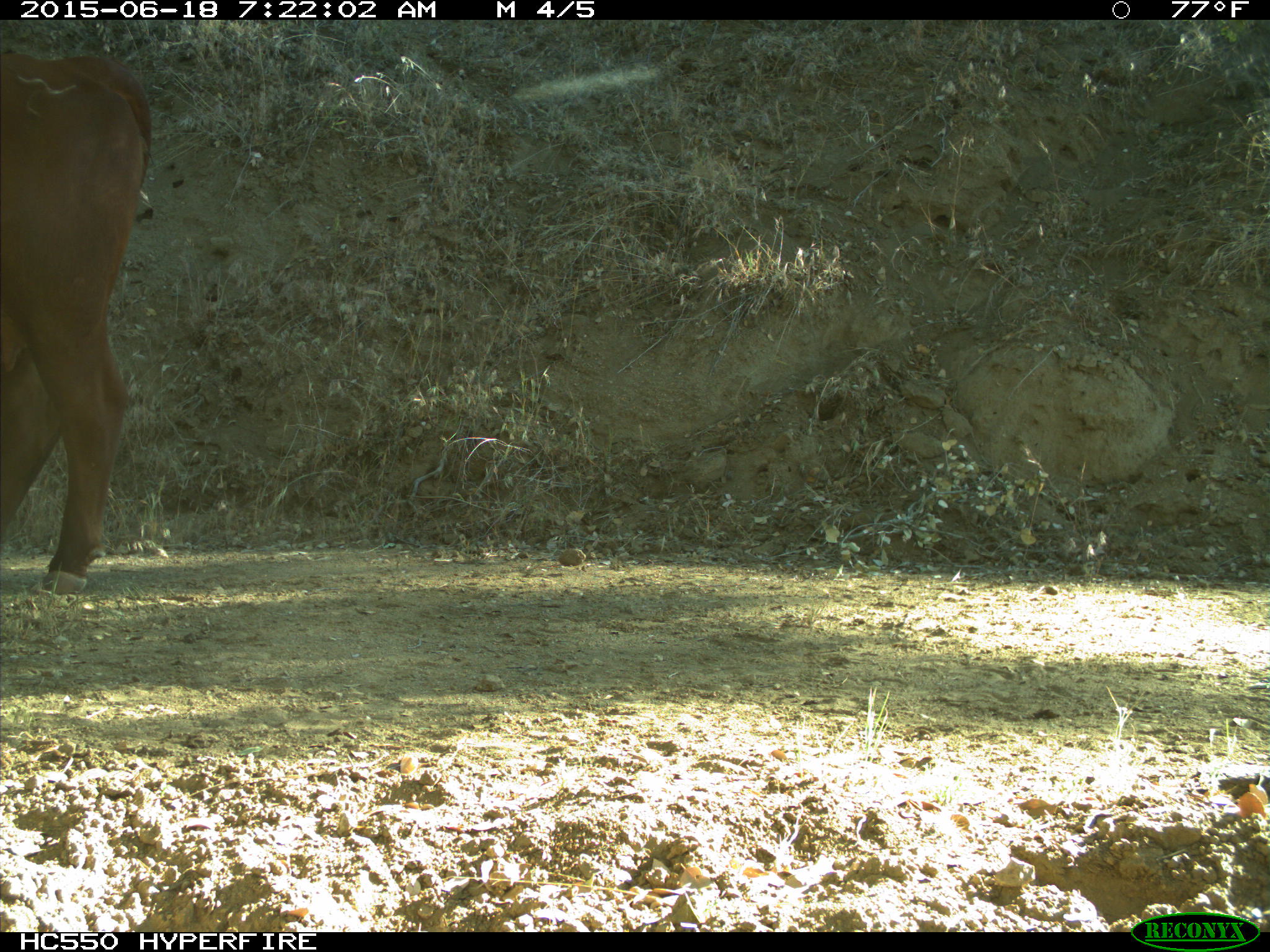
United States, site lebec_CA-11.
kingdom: Animalia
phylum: Chordata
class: Mammalia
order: Artiodactyla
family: Bovidae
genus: Bos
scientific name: Bos taurus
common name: domestic cow